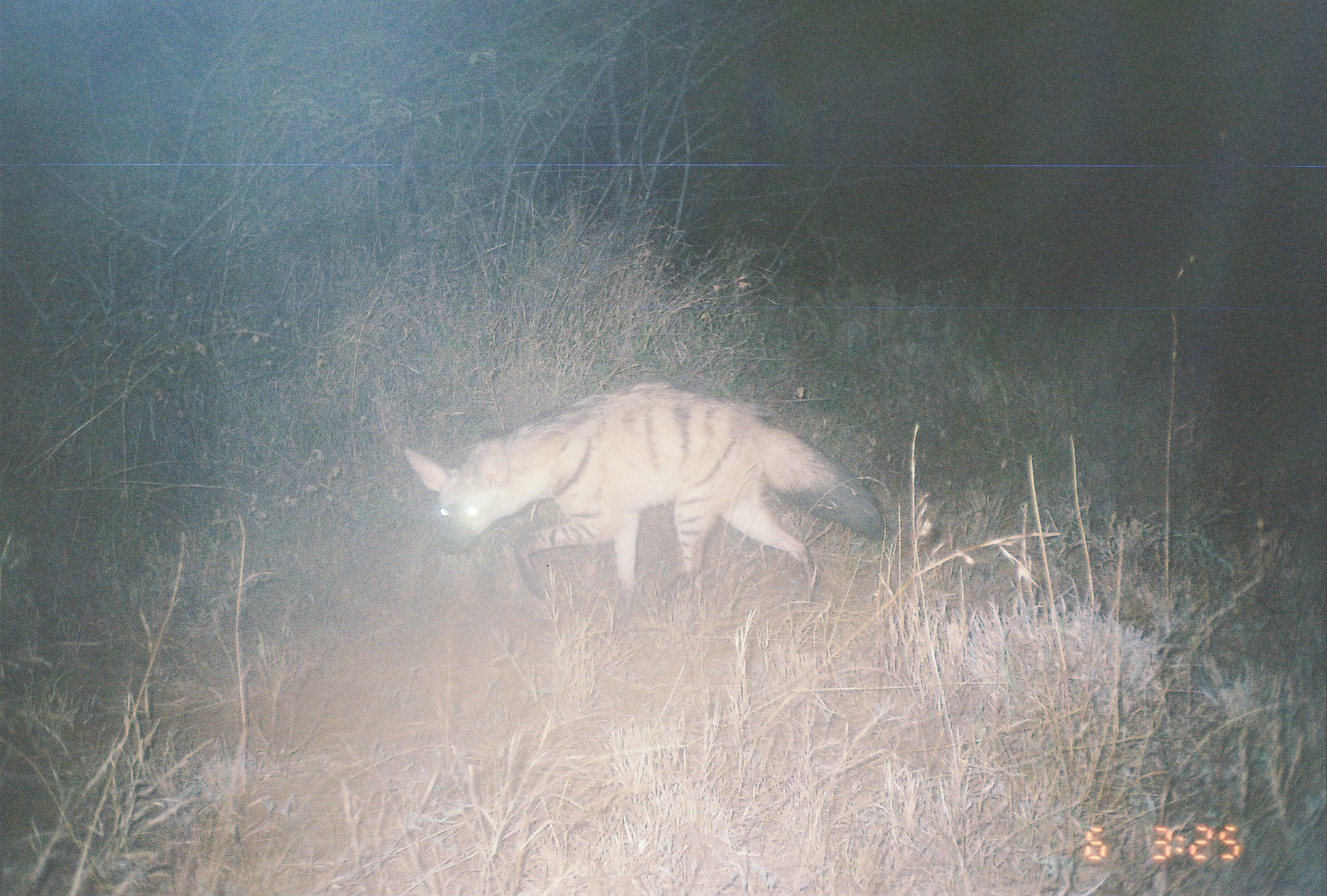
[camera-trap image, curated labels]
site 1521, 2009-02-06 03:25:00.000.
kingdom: Animalia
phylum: Chordata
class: Mammalia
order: Carnivora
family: Hyaenidae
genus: Proteles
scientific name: Proteles cristatus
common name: aardwolf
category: proteles cristata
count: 1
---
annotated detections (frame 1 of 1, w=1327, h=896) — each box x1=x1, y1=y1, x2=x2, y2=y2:
proteles cristata: x1=400, y1=377, x2=886, y2=623